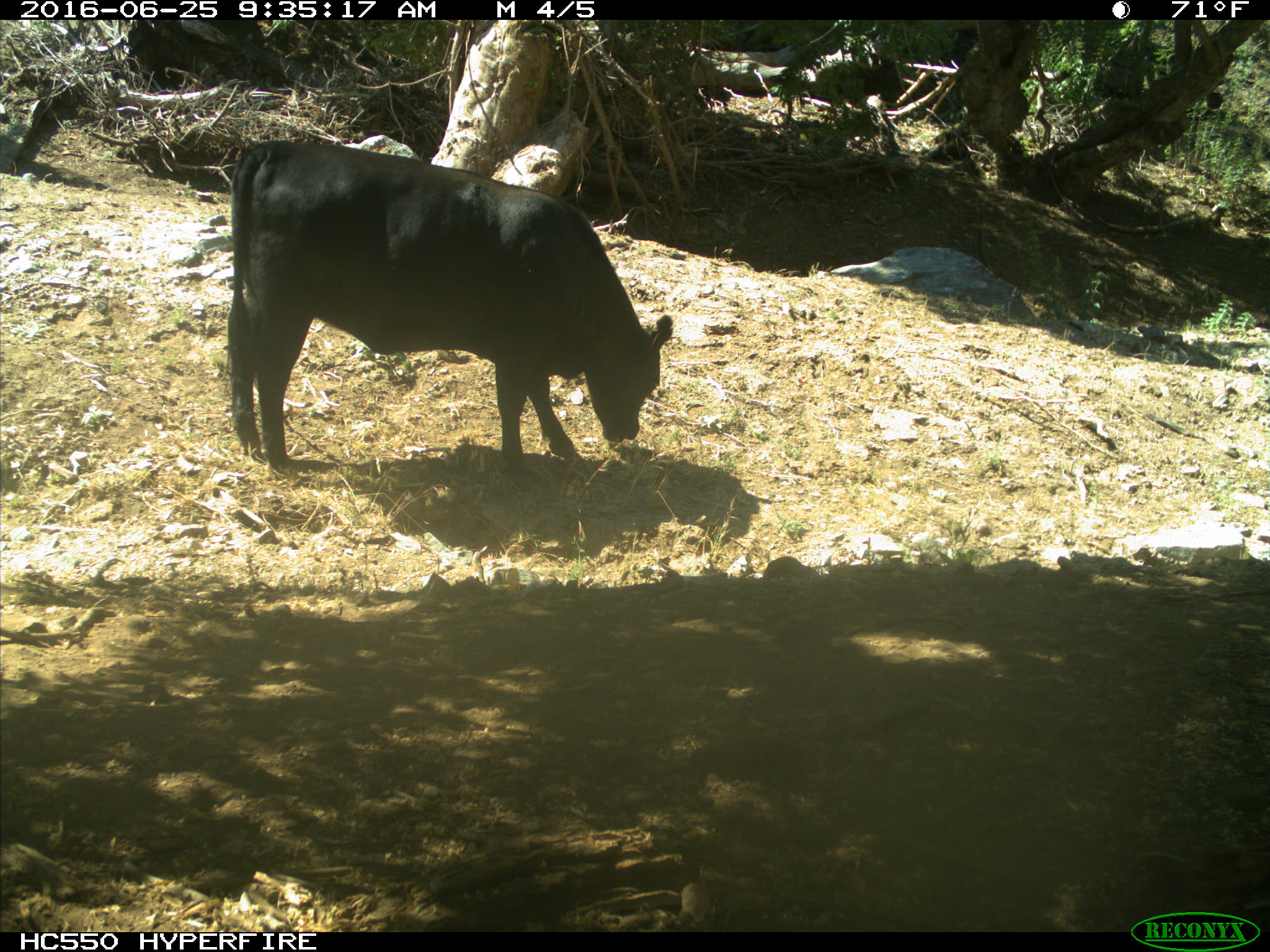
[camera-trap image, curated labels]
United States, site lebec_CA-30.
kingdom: Animalia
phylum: Chordata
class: Mammalia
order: Artiodactyla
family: Bovidae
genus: Bos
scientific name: Bos taurus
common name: domestic cow